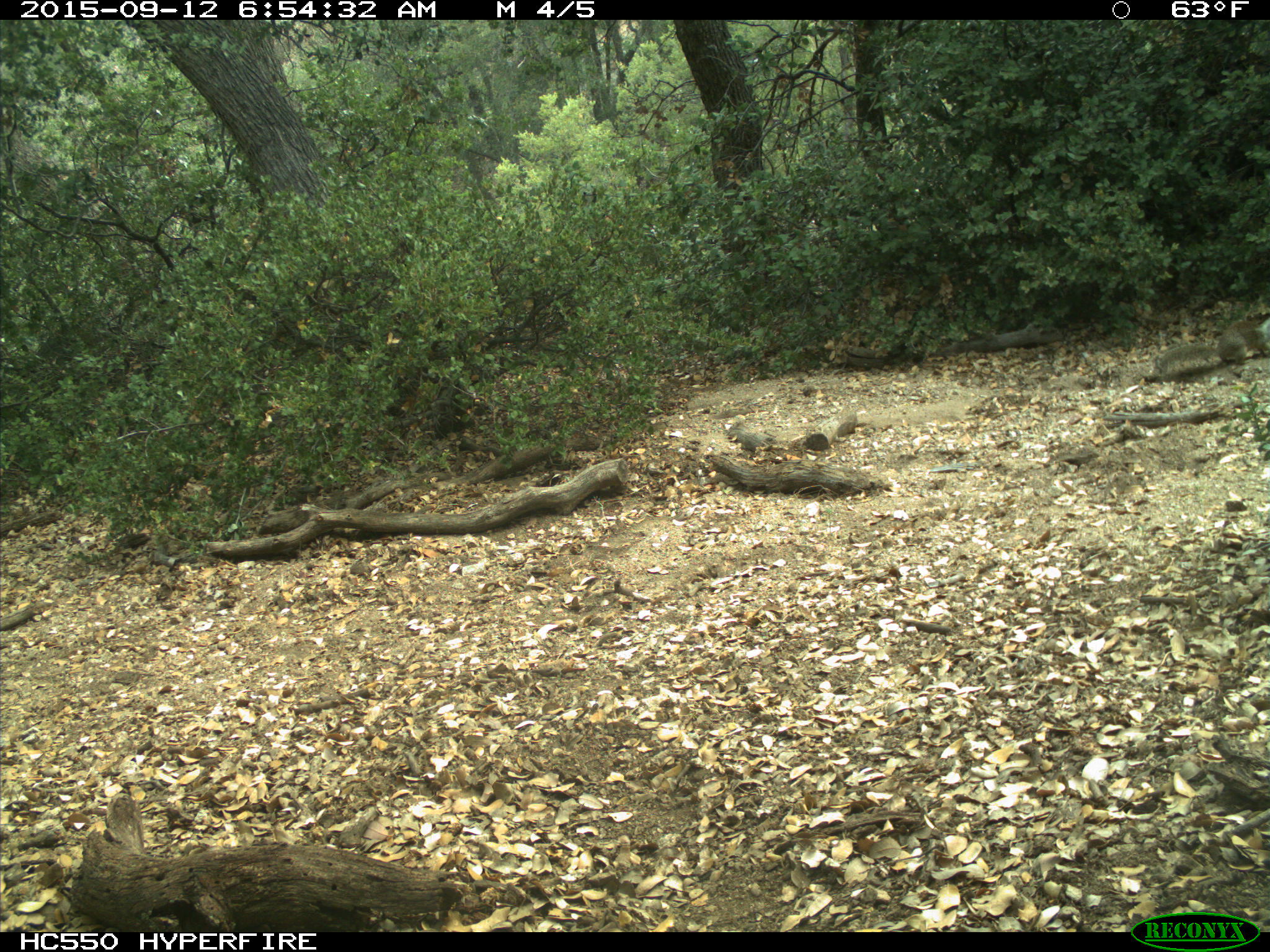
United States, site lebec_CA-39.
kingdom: Animalia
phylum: Chordata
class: Mammalia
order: Rodentia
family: Sciuridae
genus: Otospermophilus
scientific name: Otospermophilus beecheyi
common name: california ground squirrel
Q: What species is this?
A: Otospermophilus beecheyi (california ground squirrel).